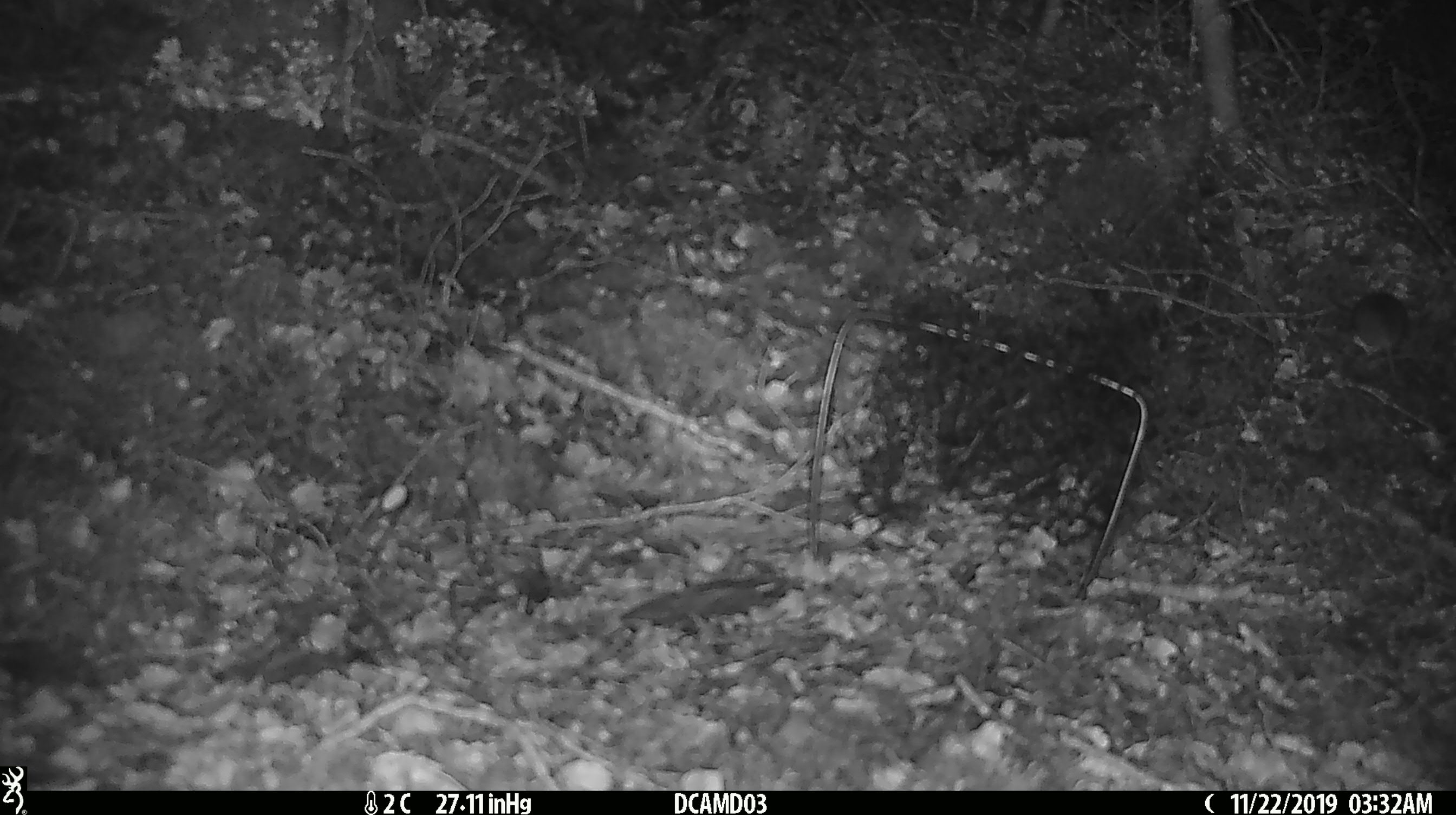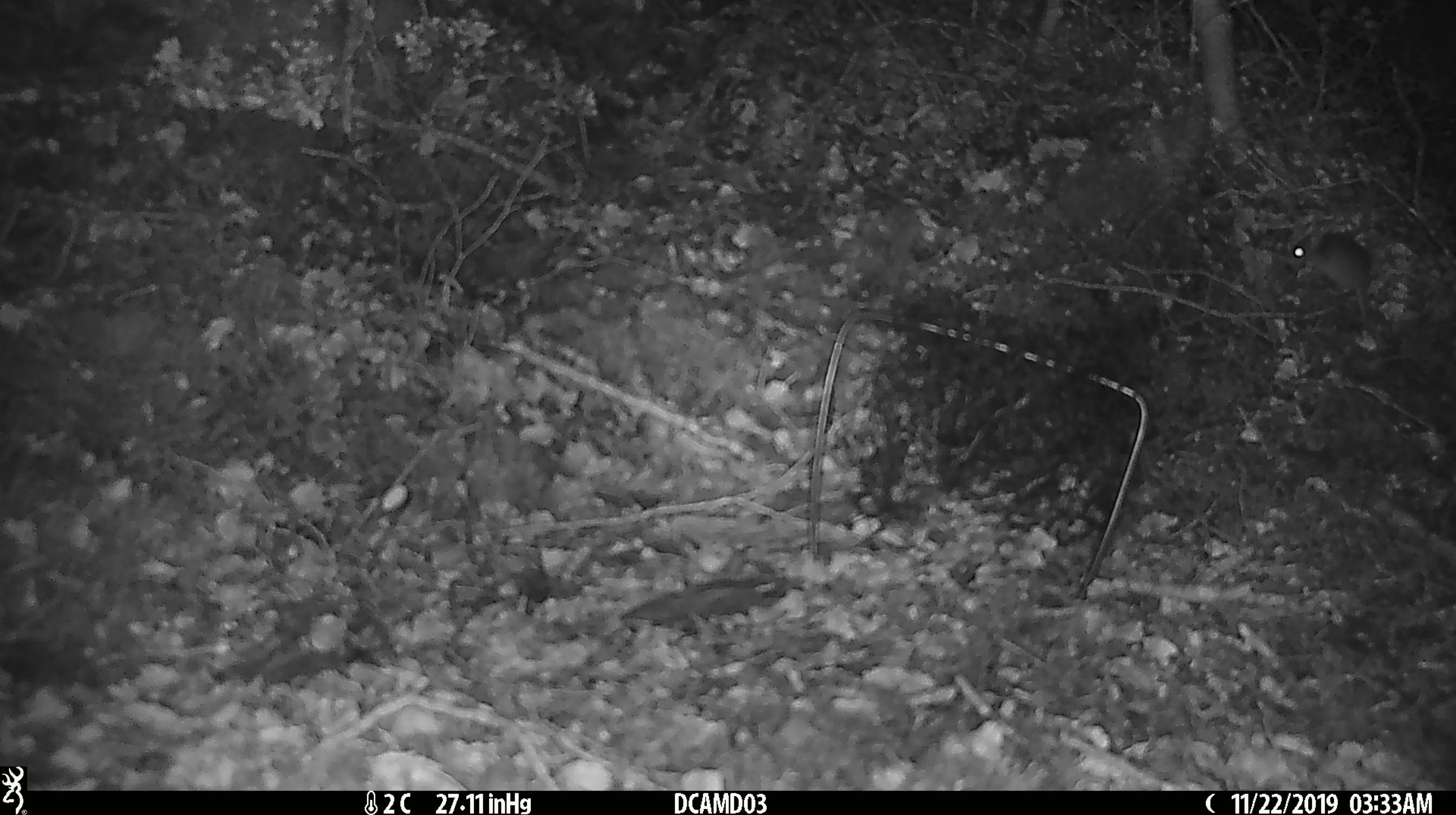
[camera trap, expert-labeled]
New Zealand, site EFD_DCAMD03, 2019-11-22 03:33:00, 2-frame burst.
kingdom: Animalia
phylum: Chordata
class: Mammalia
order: Rodentia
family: Muridae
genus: Mus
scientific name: Mus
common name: mouse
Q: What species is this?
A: Mouse (Mus).